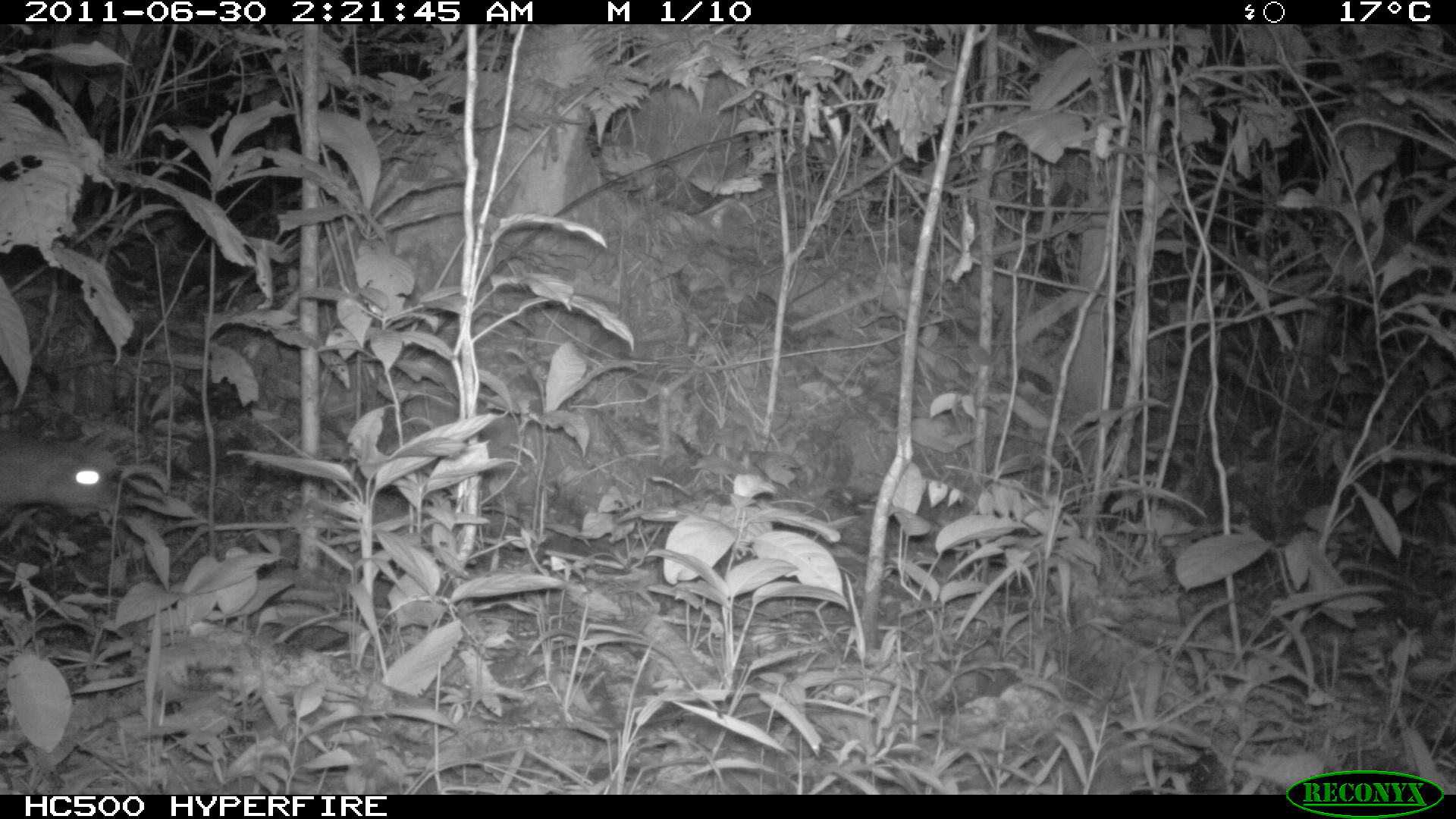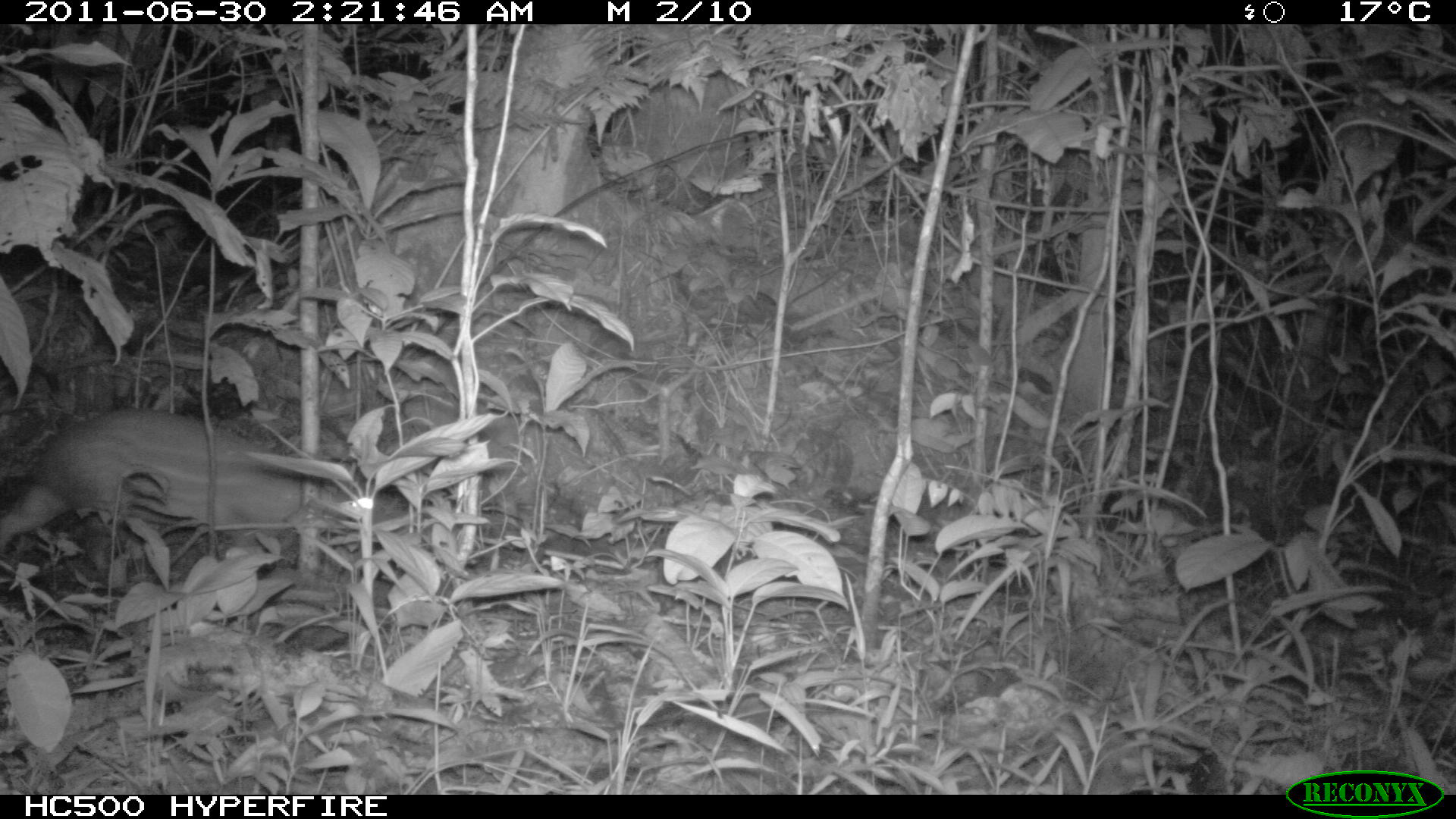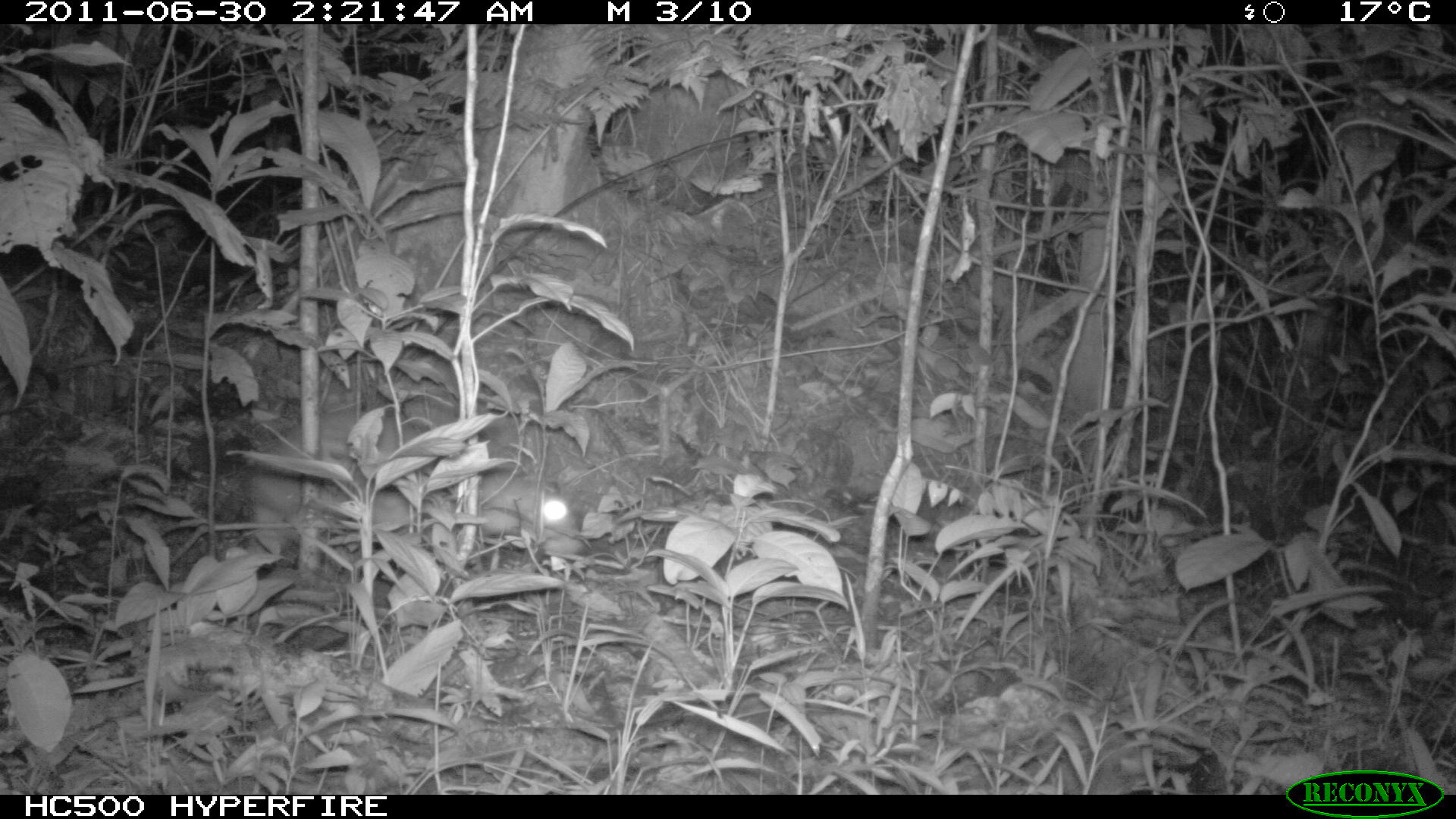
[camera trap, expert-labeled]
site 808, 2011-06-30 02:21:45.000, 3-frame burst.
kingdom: Animalia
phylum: Chordata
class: Mammalia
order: Rodentia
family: Cuniculidae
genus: Cuniculus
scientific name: Cuniculus paca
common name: spotted paca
Cuniculus paca (spotted paca).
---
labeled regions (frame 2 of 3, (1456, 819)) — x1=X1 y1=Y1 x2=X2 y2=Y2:
cuniculus paca: x1=0 y1=405 x2=396 y2=577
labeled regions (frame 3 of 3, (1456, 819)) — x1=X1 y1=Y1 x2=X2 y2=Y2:
cuniculus paca: x1=247 y1=408 x2=586 y2=555